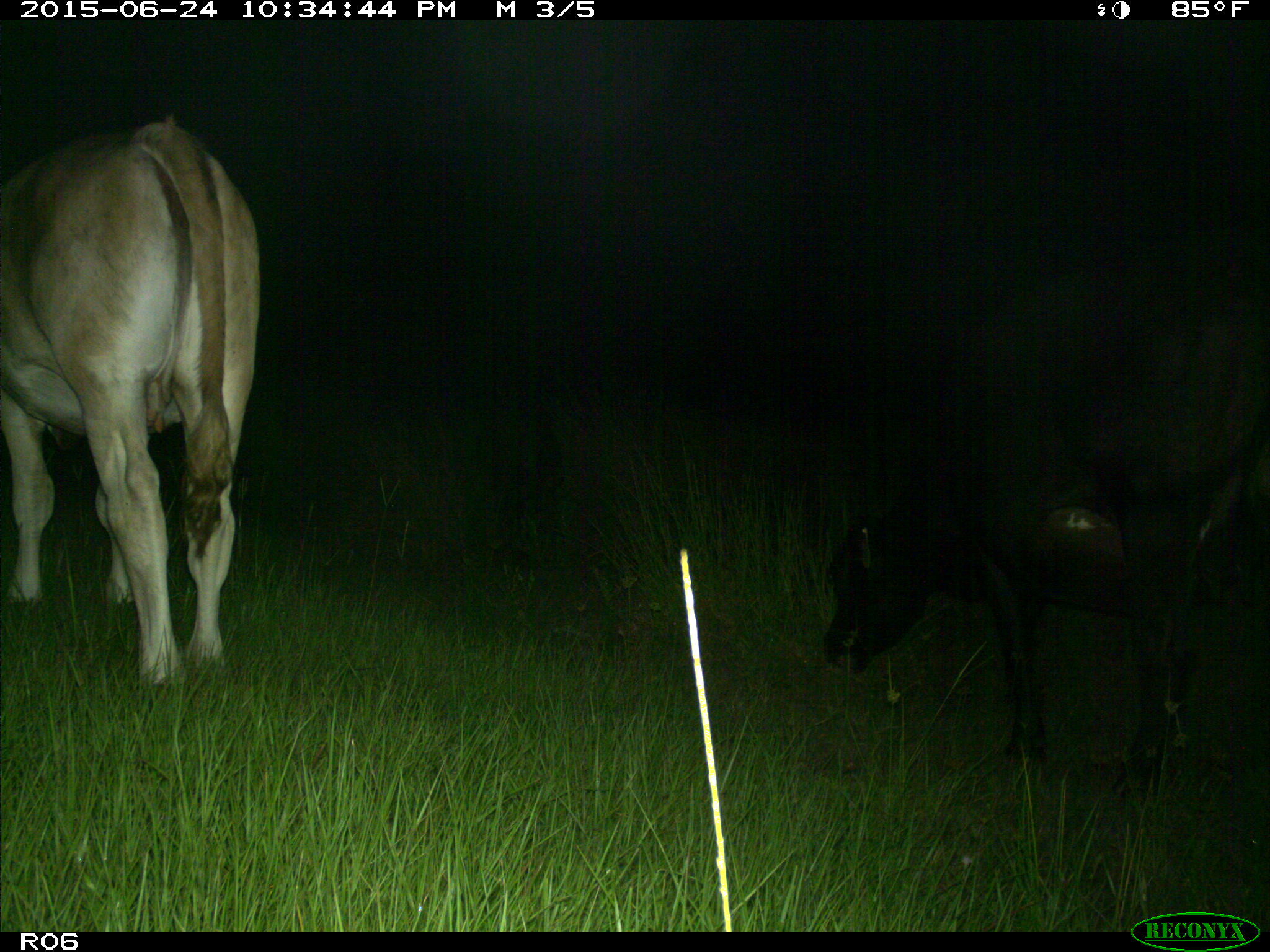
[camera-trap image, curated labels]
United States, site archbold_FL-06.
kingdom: Animalia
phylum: Chordata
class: Mammalia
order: Artiodactyla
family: Bovidae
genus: Bos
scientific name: Bos taurus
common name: domestic cow